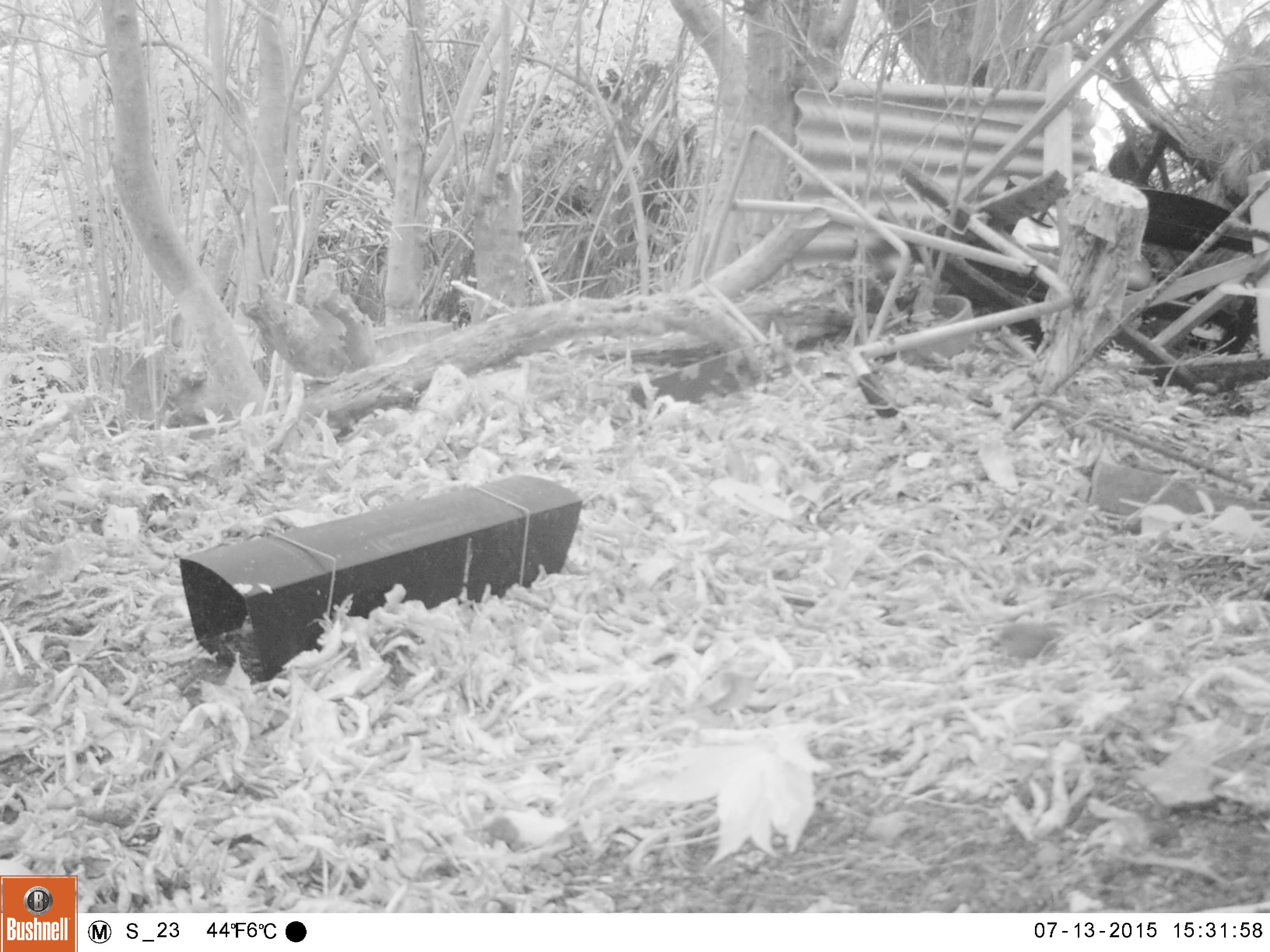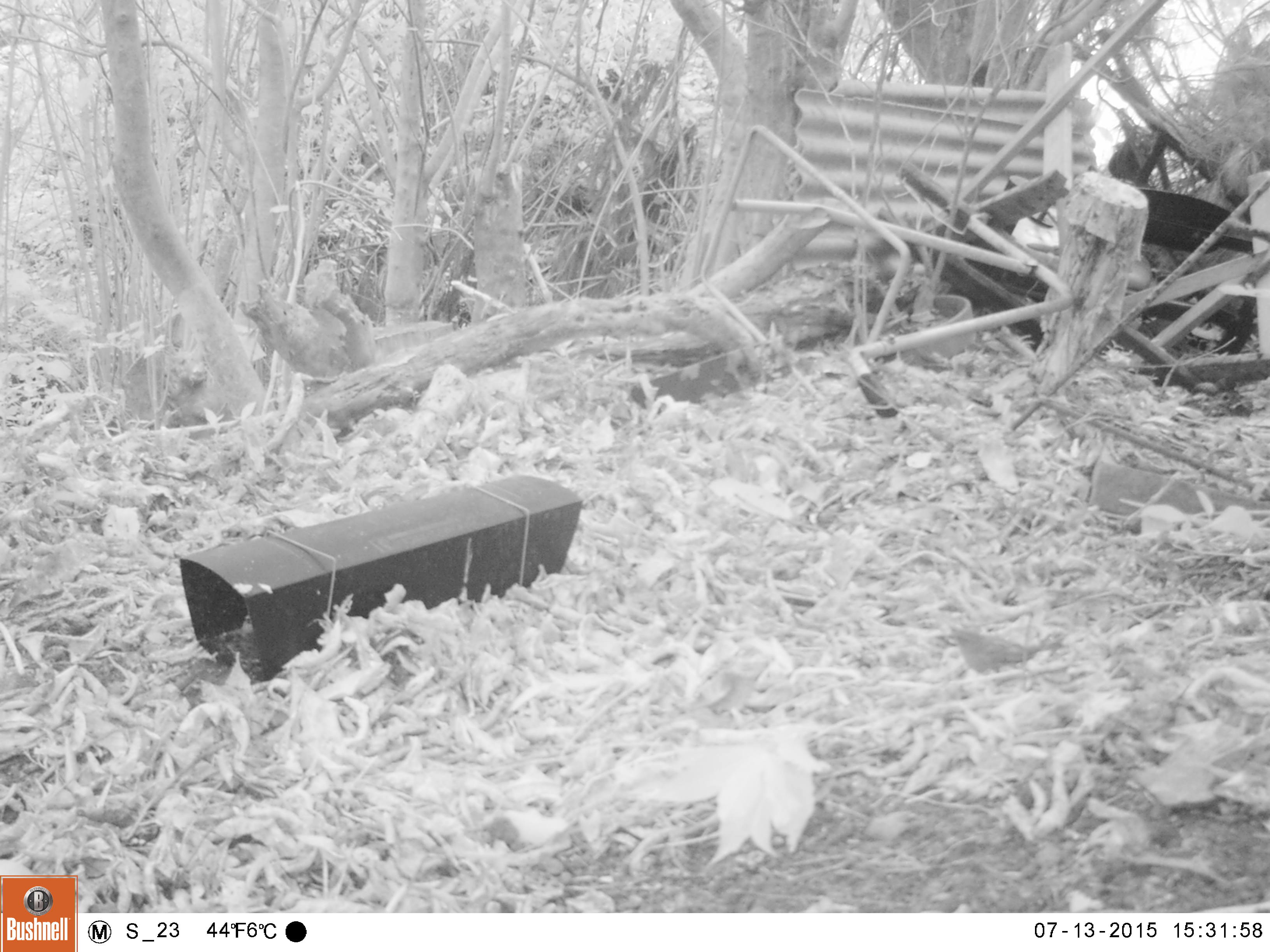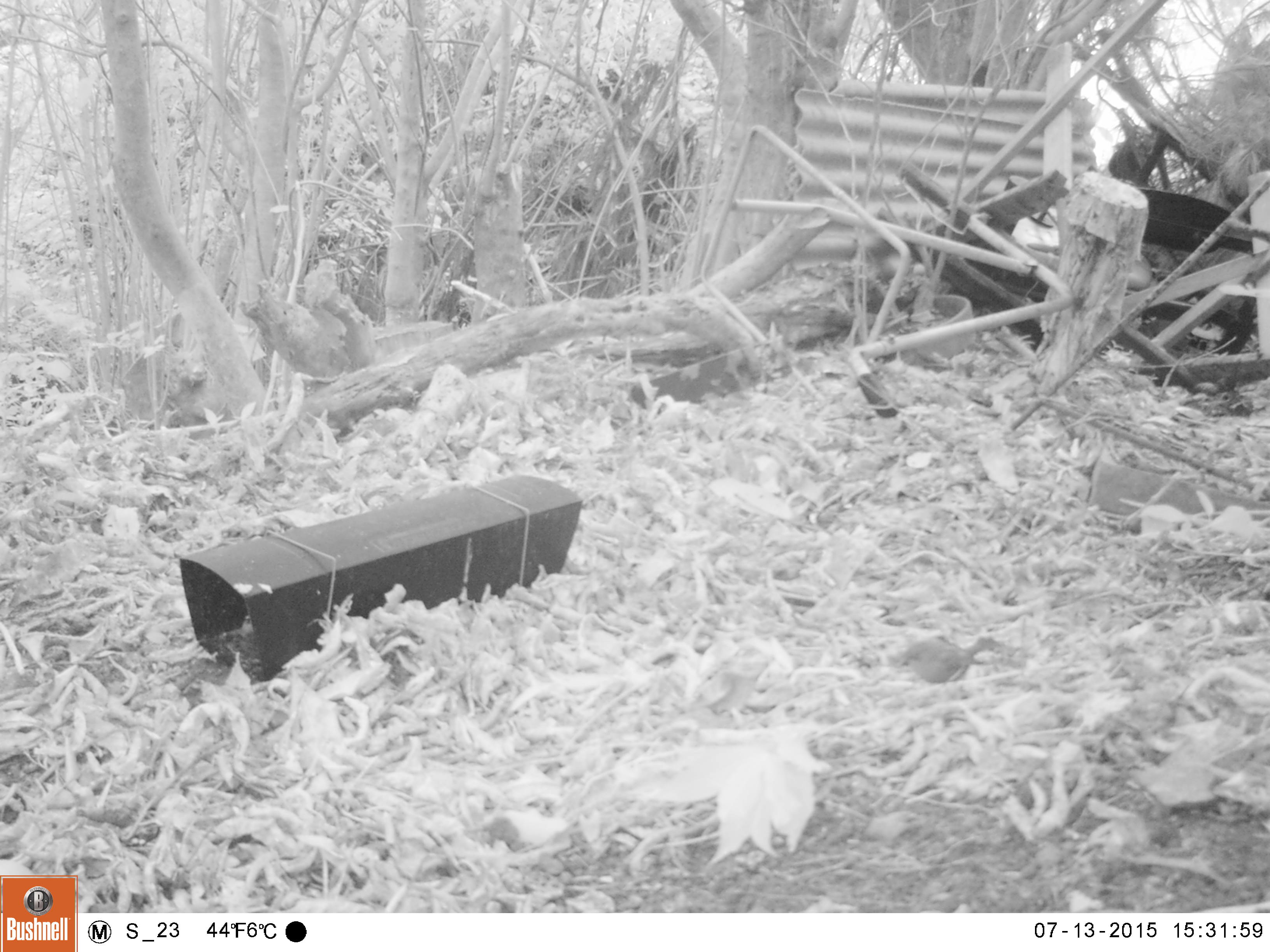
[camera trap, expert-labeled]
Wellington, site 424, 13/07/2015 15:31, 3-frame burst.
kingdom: Animalia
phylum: Chordata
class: Aves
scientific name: Aves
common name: bird